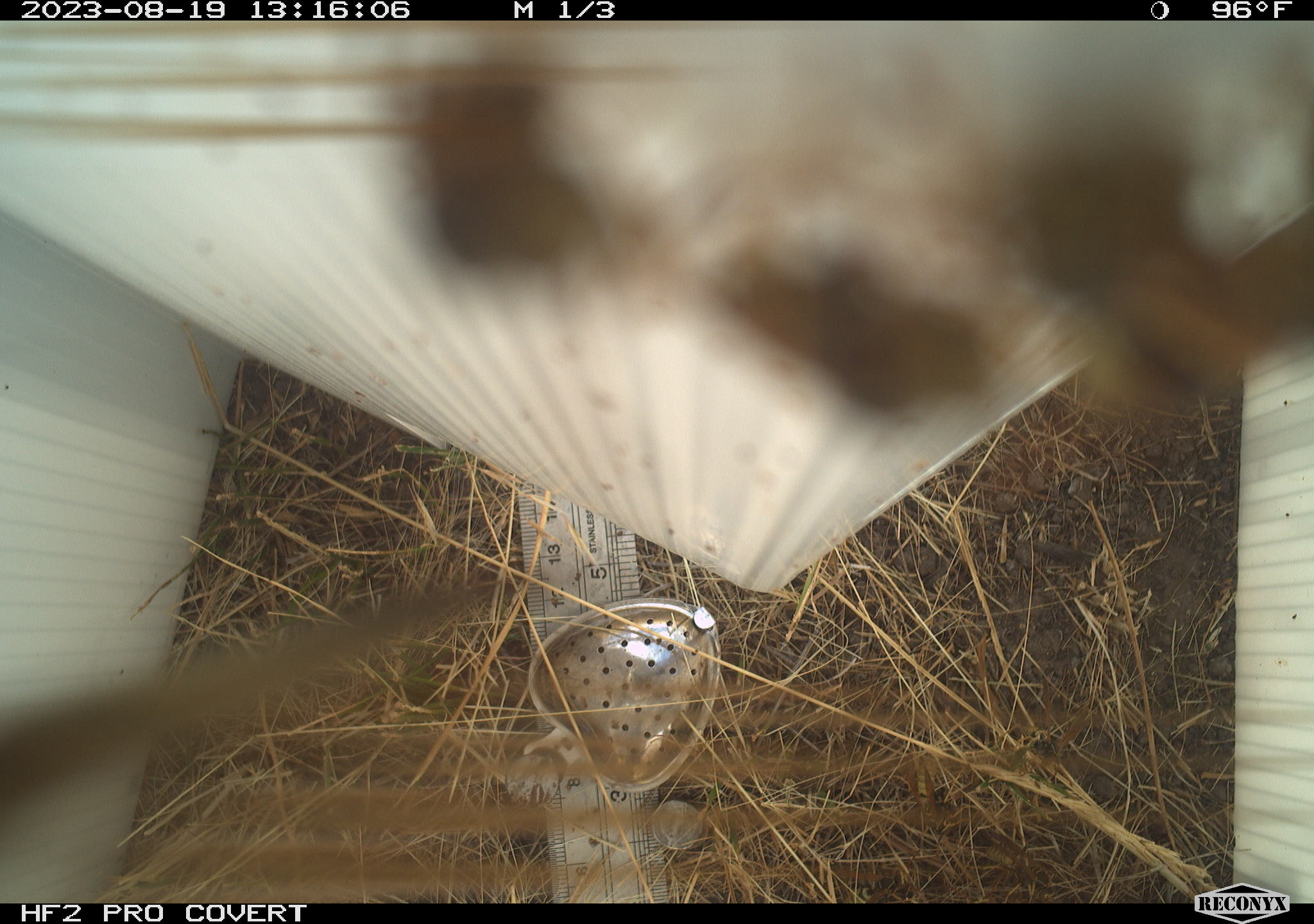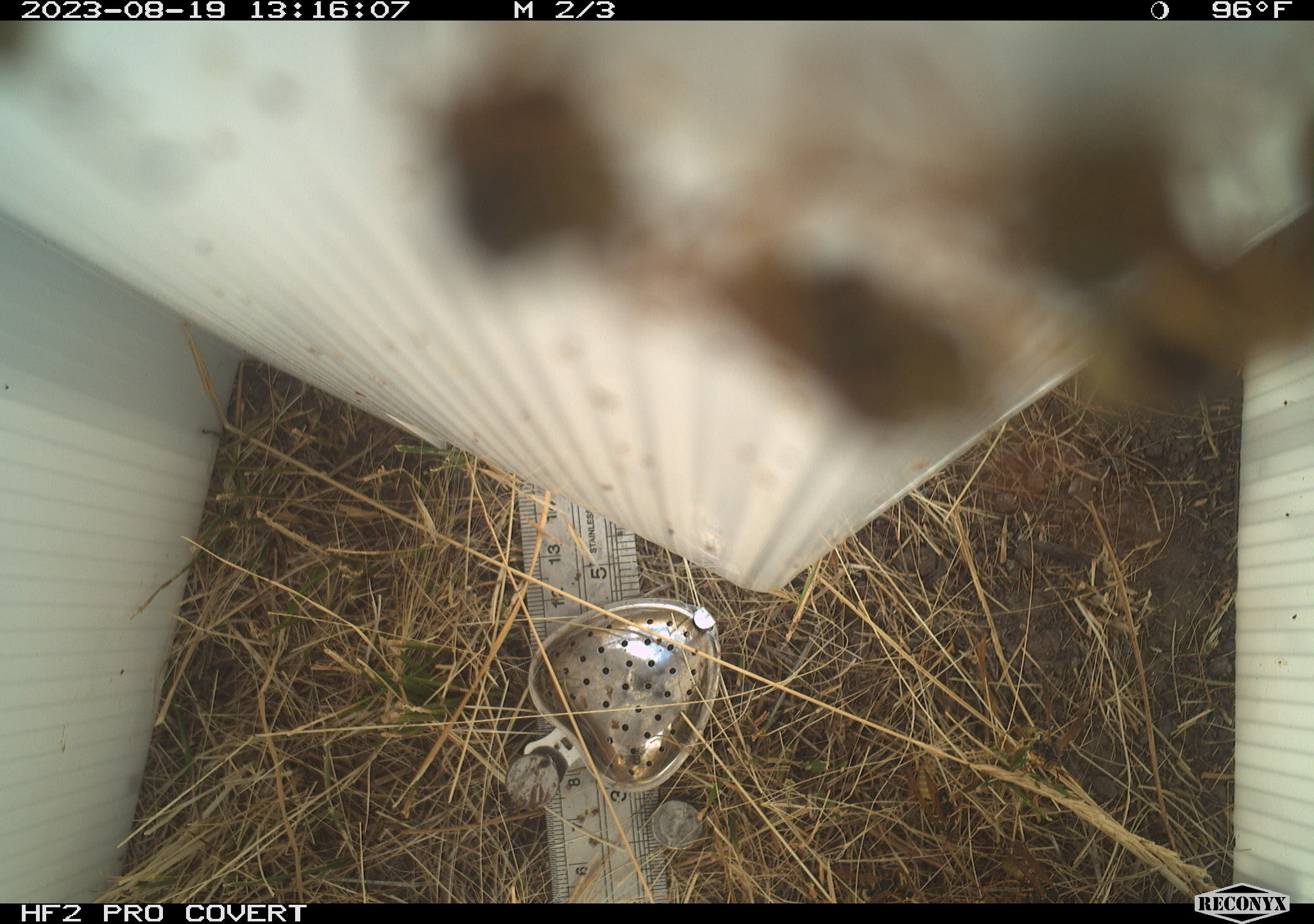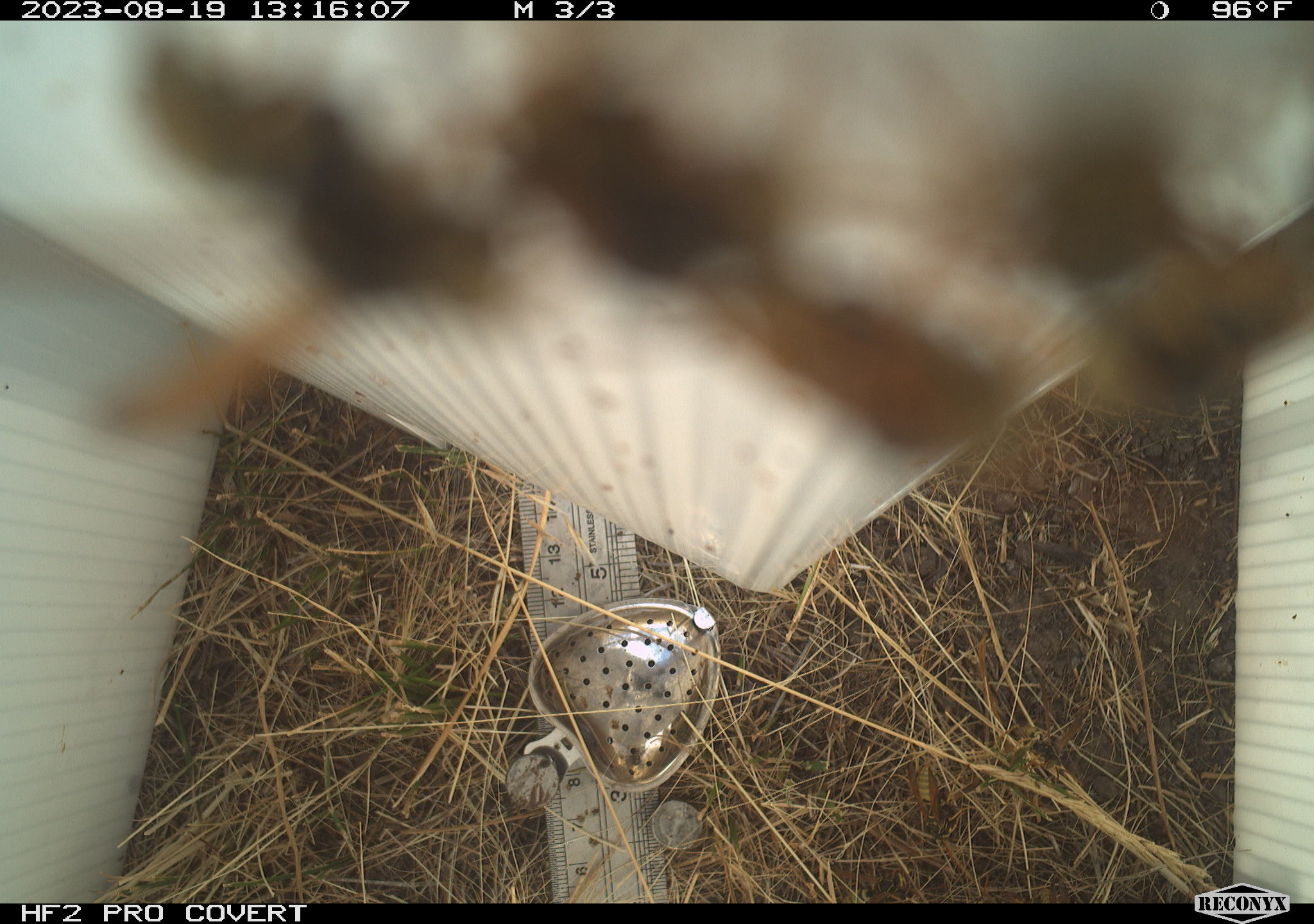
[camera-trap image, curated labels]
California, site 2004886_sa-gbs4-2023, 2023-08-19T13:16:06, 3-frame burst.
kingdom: Animalia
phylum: Arthropoda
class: Insecta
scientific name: Insecta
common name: insect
Insect (Insecta).